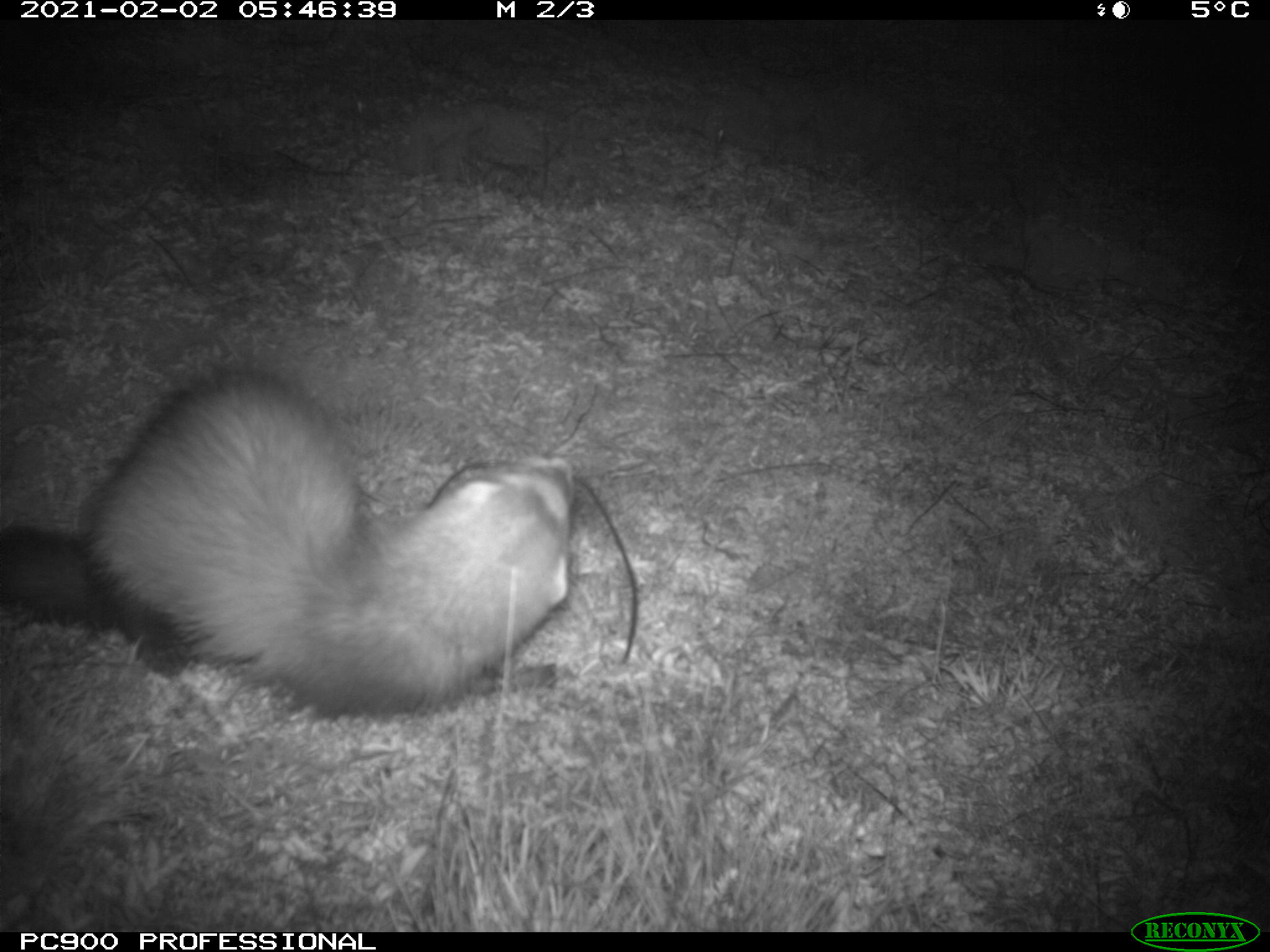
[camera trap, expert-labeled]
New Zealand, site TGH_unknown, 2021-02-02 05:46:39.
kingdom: Animalia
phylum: Chordata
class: Mammalia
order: Carnivora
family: Mustelidae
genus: Mustela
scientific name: Mustela furo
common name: ferret